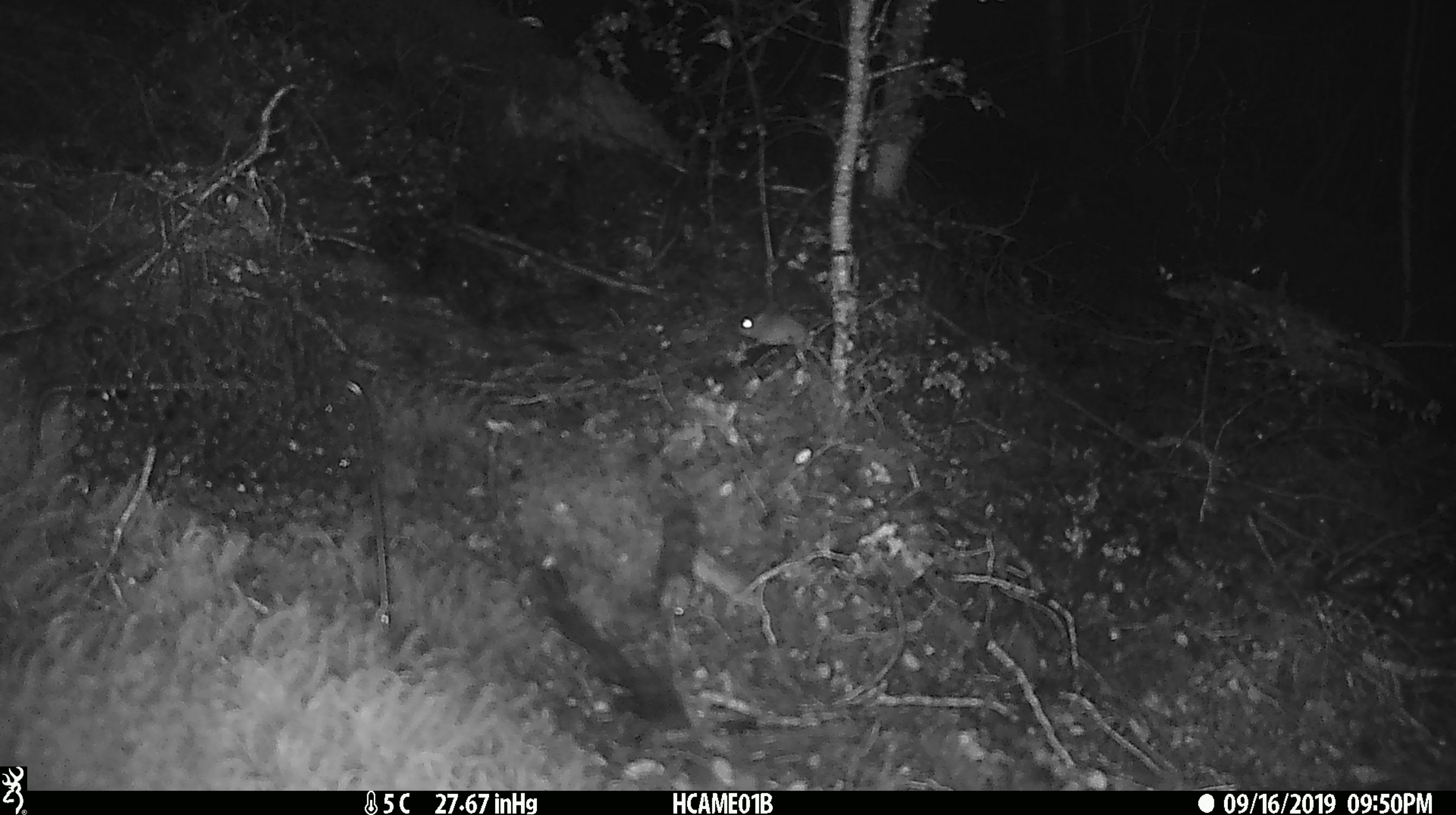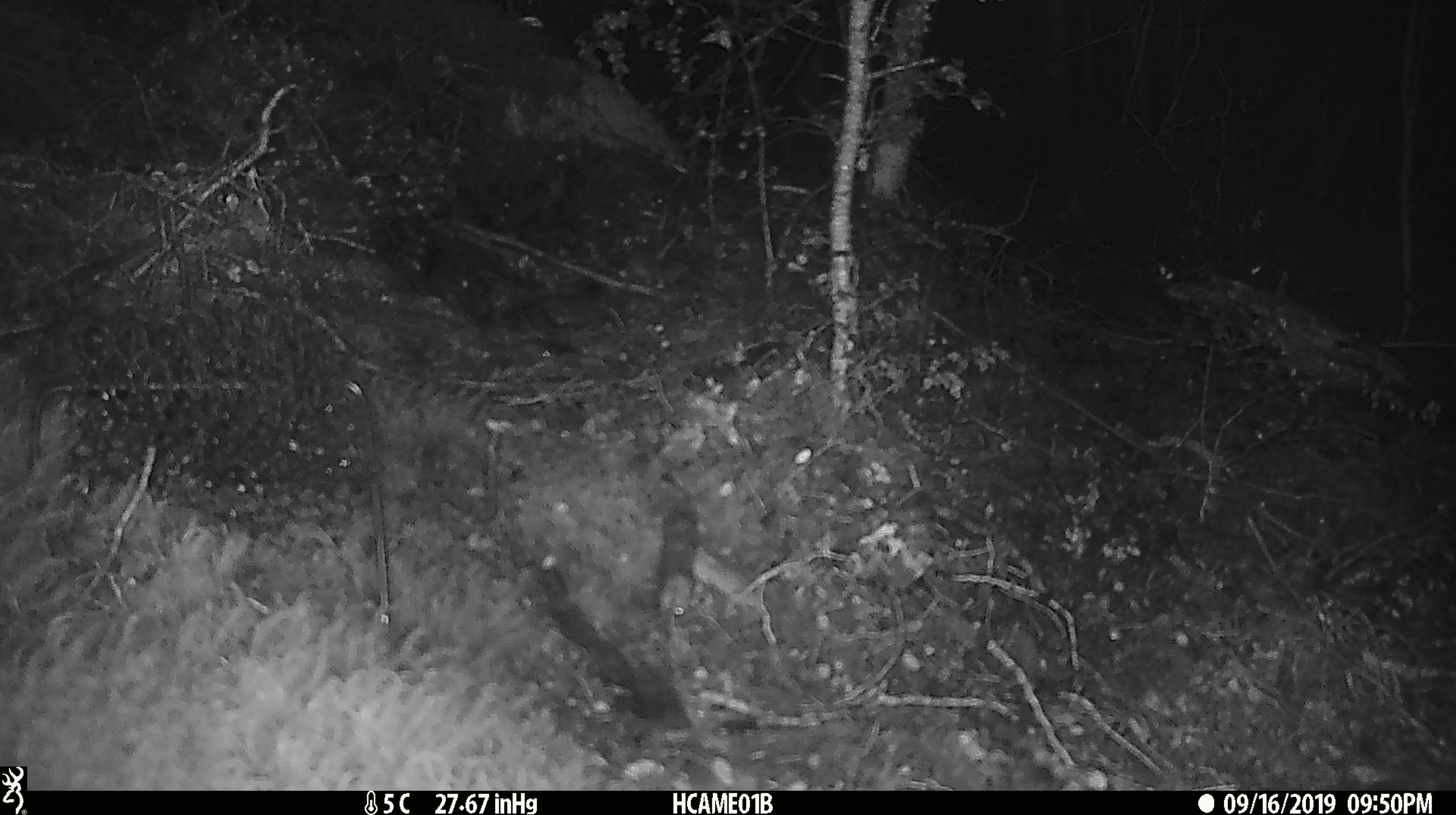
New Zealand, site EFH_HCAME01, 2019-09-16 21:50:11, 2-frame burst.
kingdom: Animalia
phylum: Chordata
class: Mammalia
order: Rodentia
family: Muridae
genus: Mus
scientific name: Mus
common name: mouse